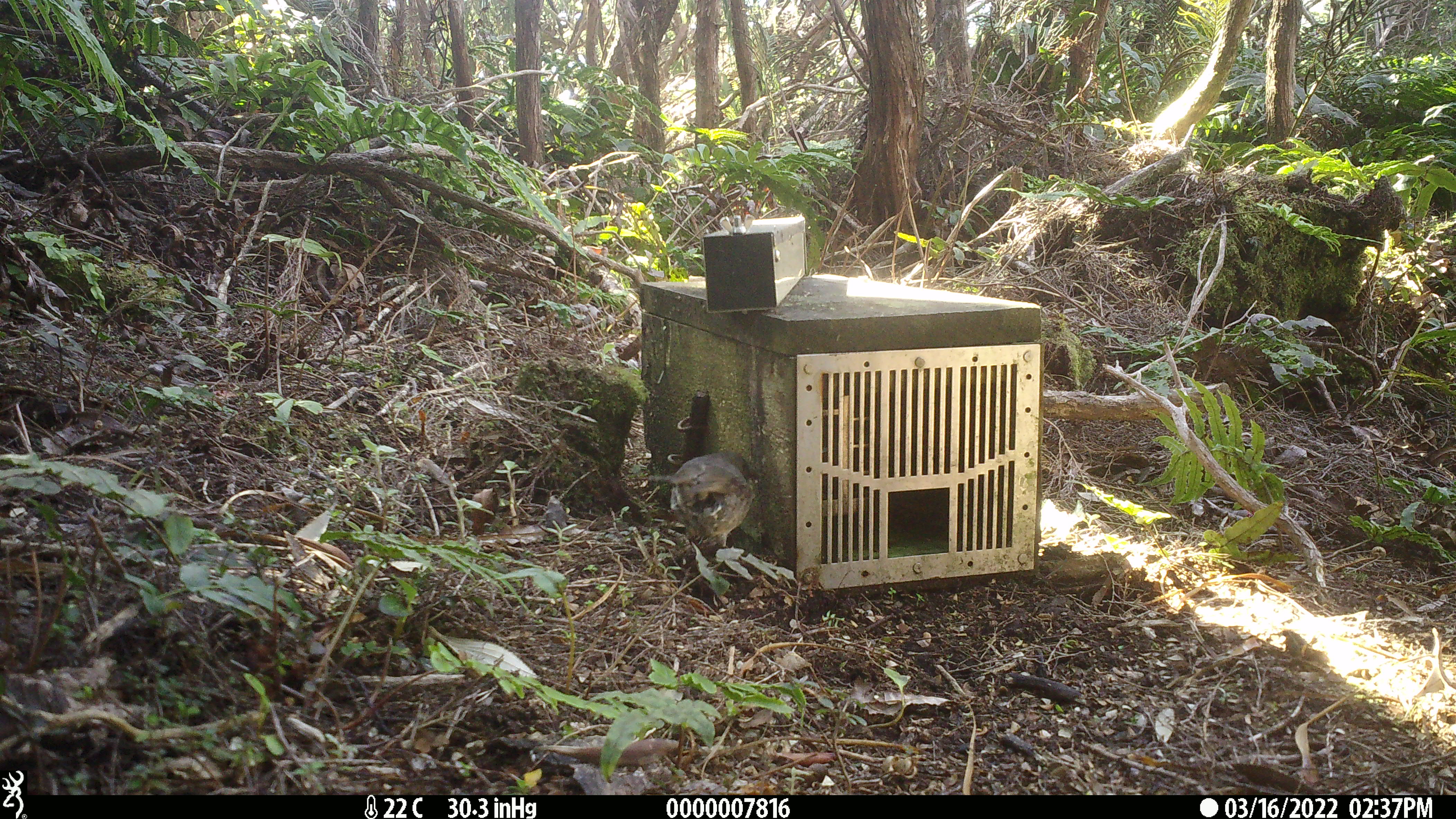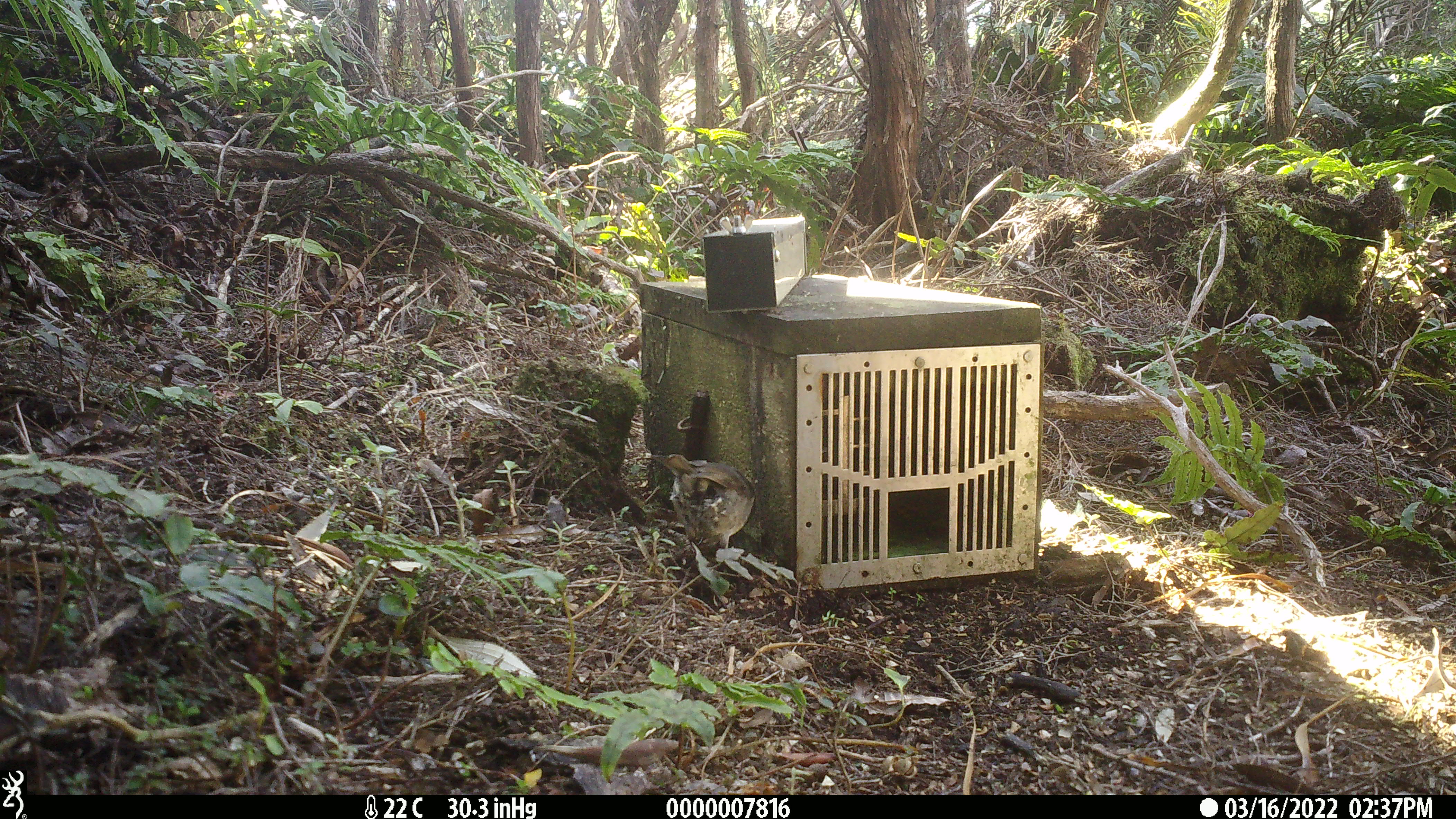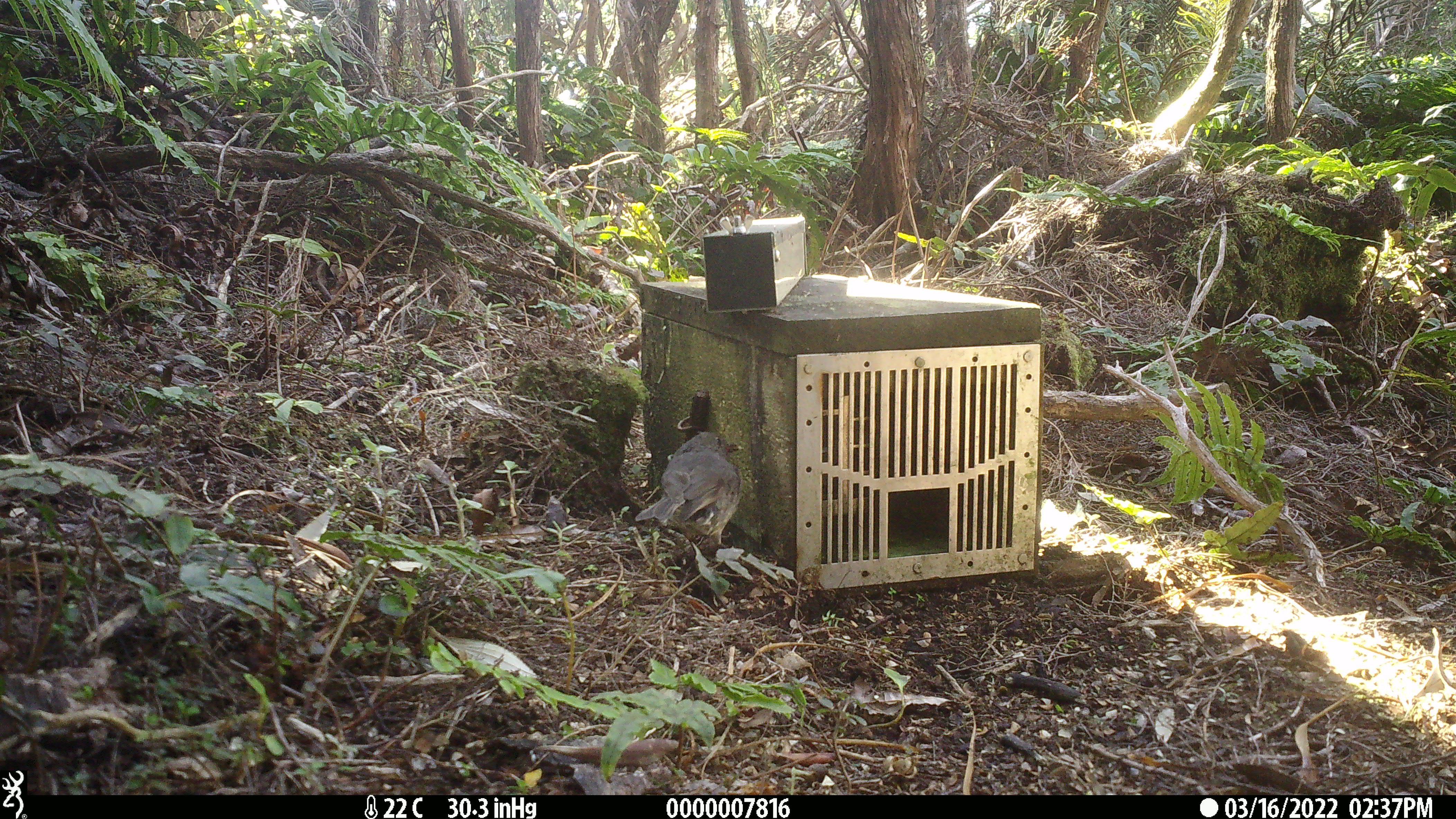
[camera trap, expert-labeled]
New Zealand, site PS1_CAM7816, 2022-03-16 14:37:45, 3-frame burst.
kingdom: Animalia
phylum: Chordata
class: Aves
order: Passeriformes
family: Petroicidae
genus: Petroica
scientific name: Petroica australis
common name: new zealand robin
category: robin